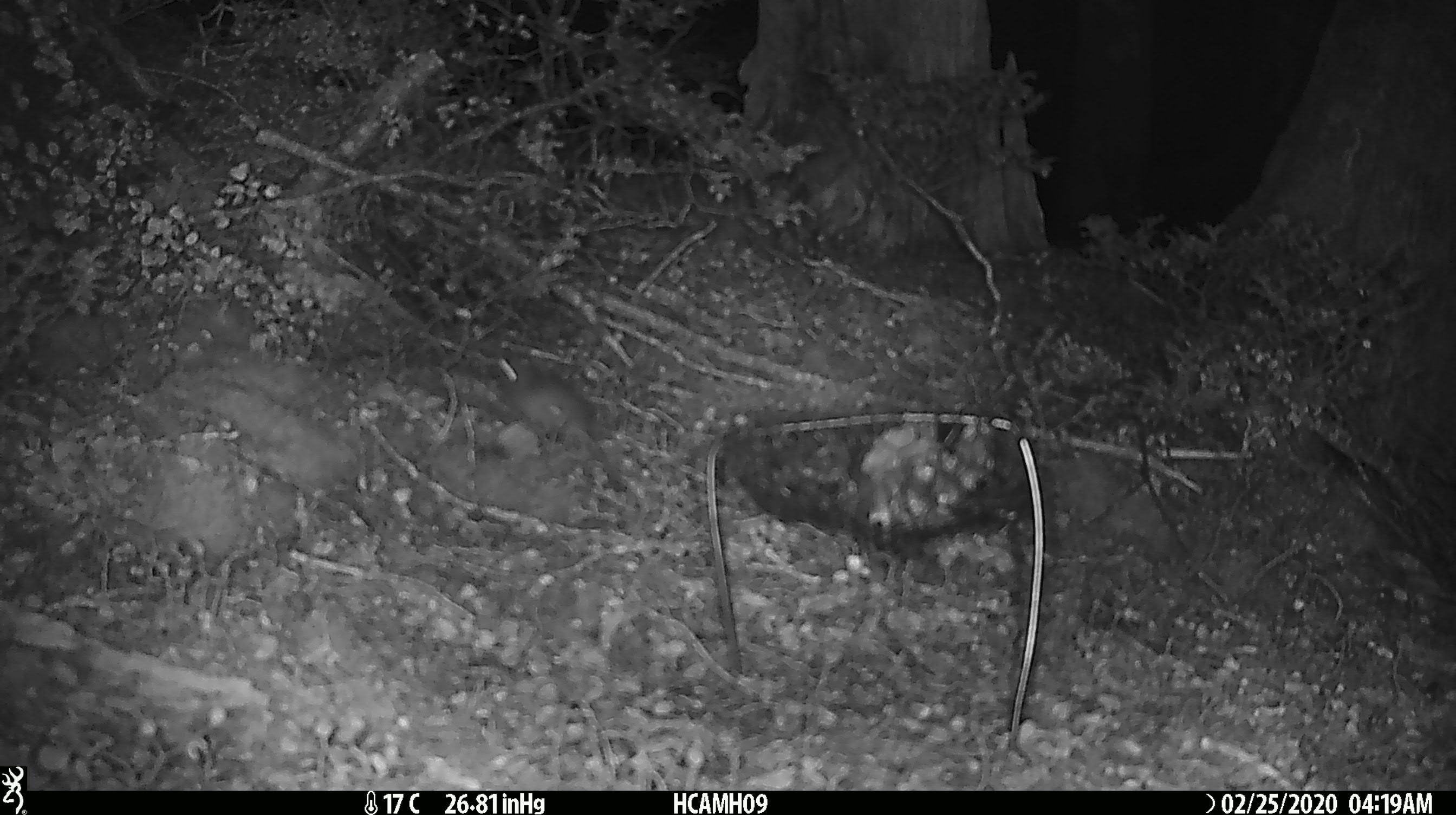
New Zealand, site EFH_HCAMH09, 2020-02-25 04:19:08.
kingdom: Animalia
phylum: Chordata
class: Mammalia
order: Rodentia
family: Muridae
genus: Mus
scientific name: Mus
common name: mouse